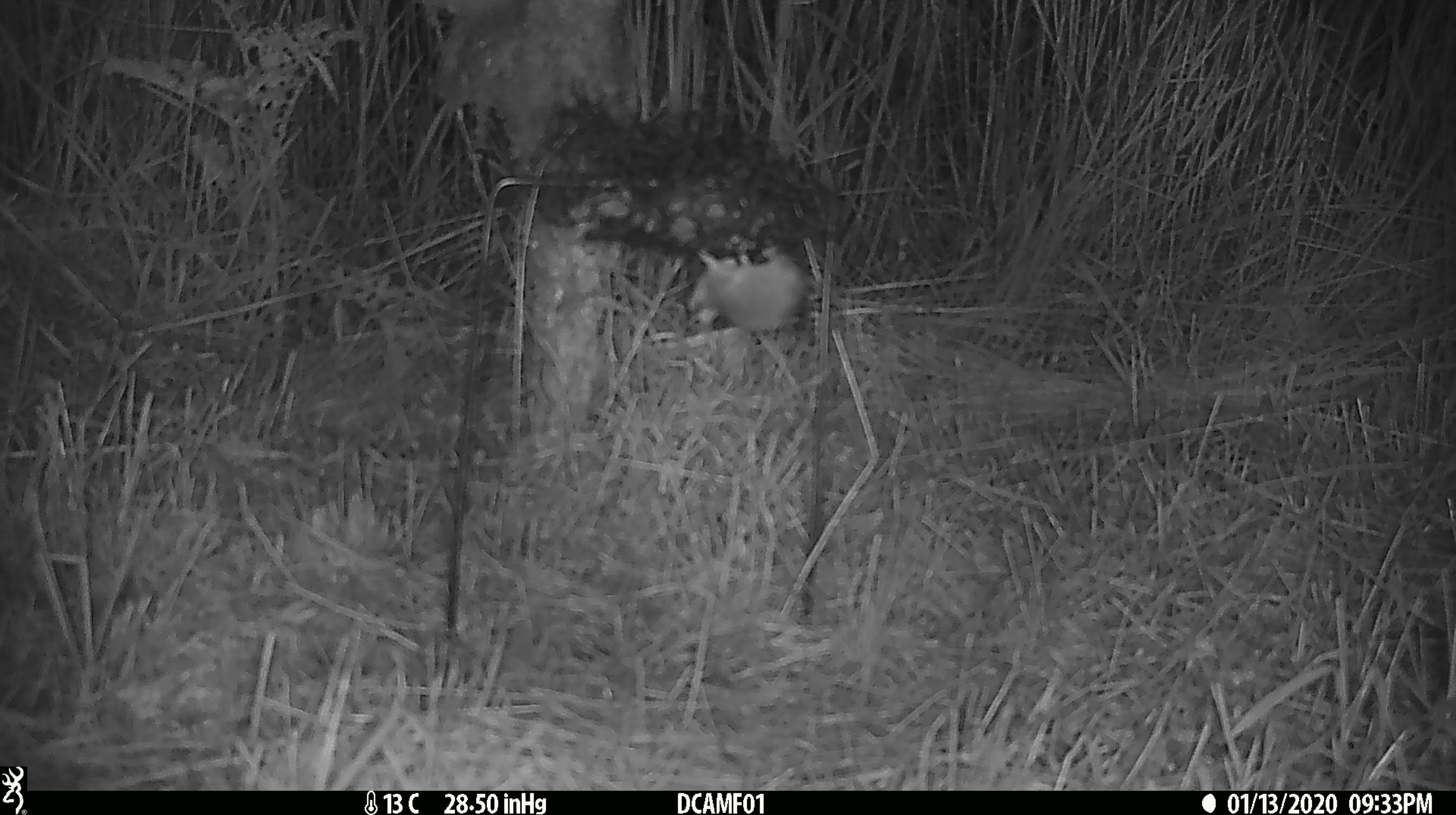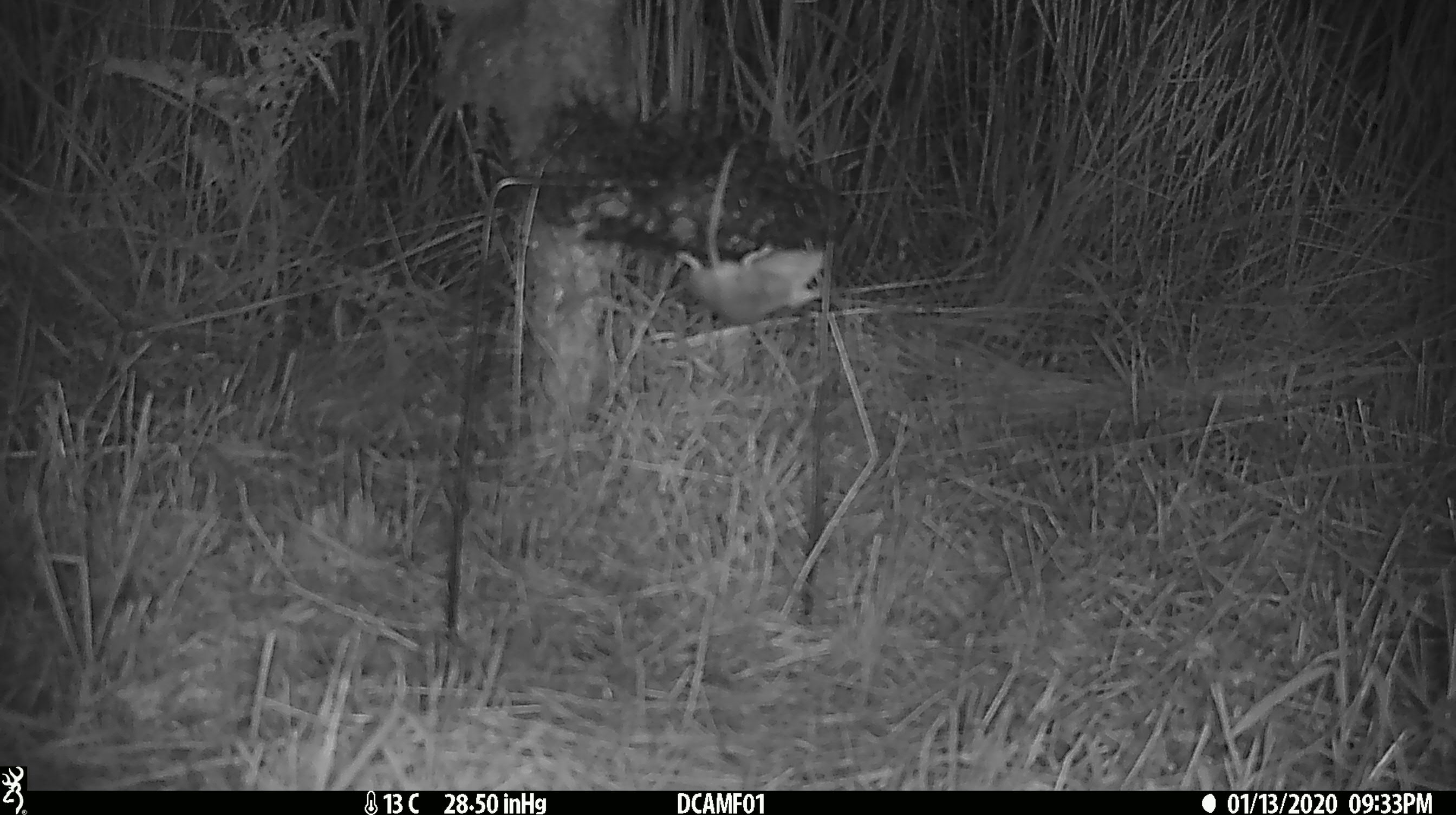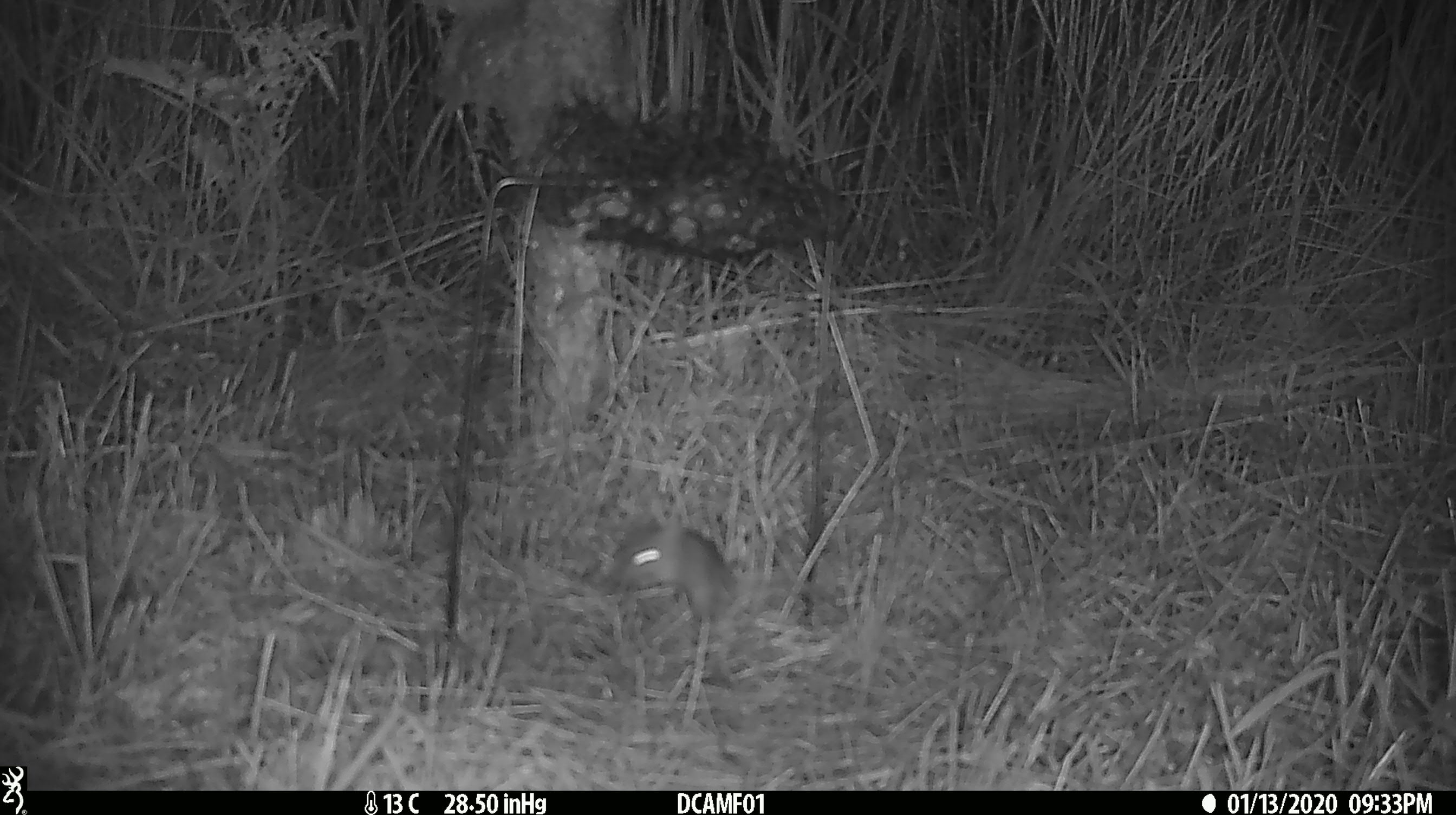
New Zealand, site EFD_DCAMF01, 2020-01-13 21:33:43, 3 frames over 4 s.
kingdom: Animalia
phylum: Chordata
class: Mammalia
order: Rodentia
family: Muridae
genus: Mus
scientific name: Mus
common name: mouse